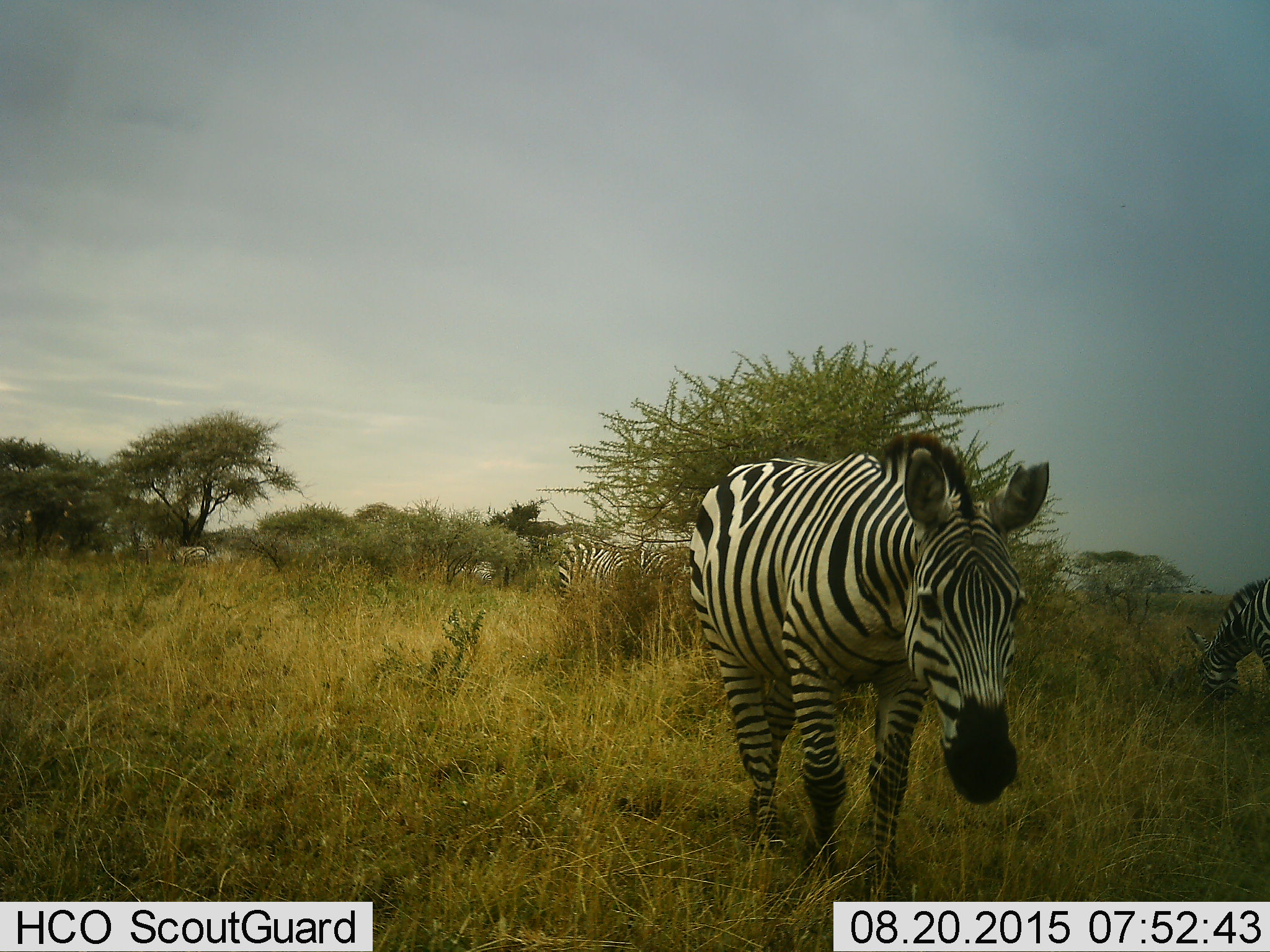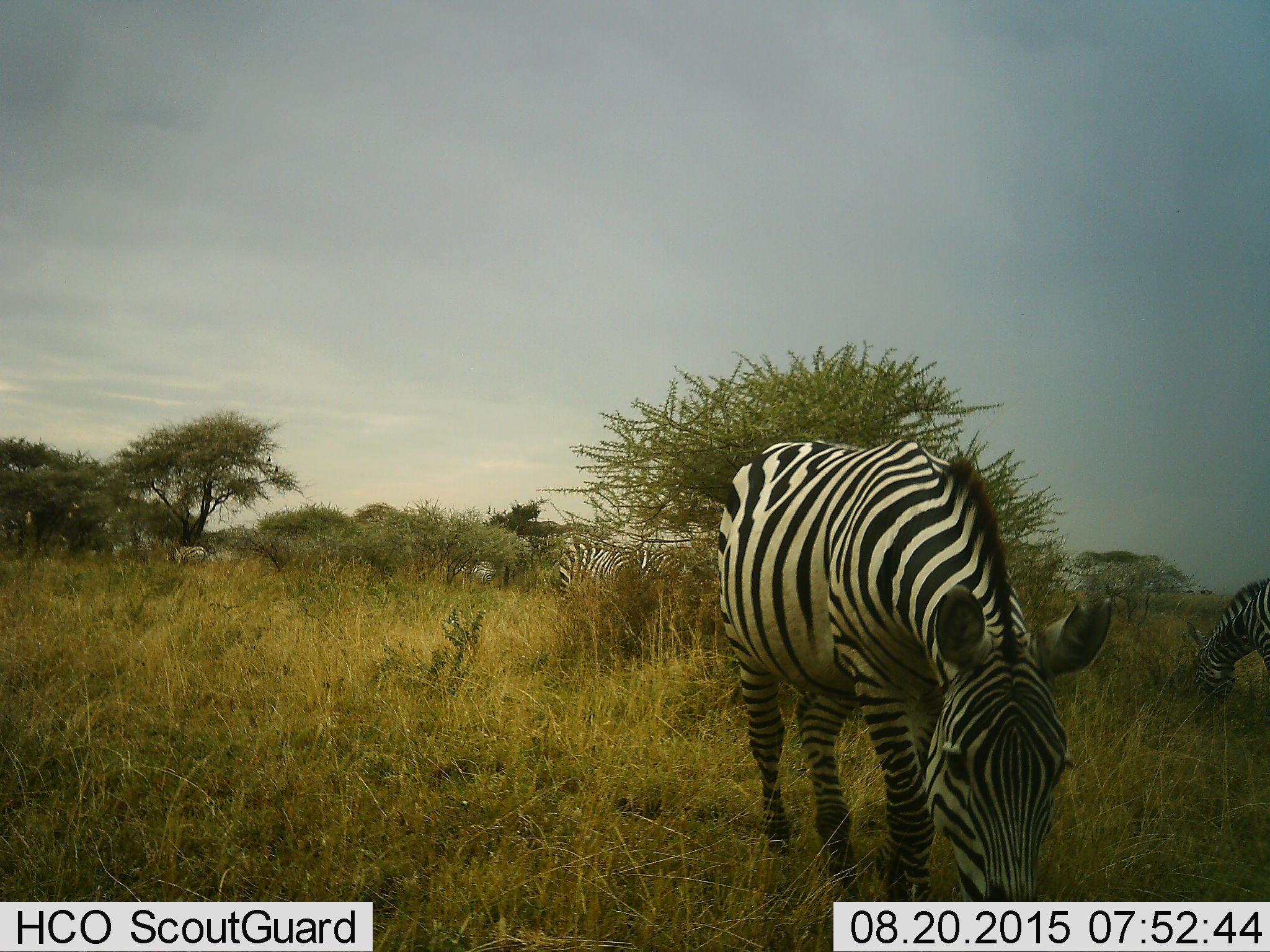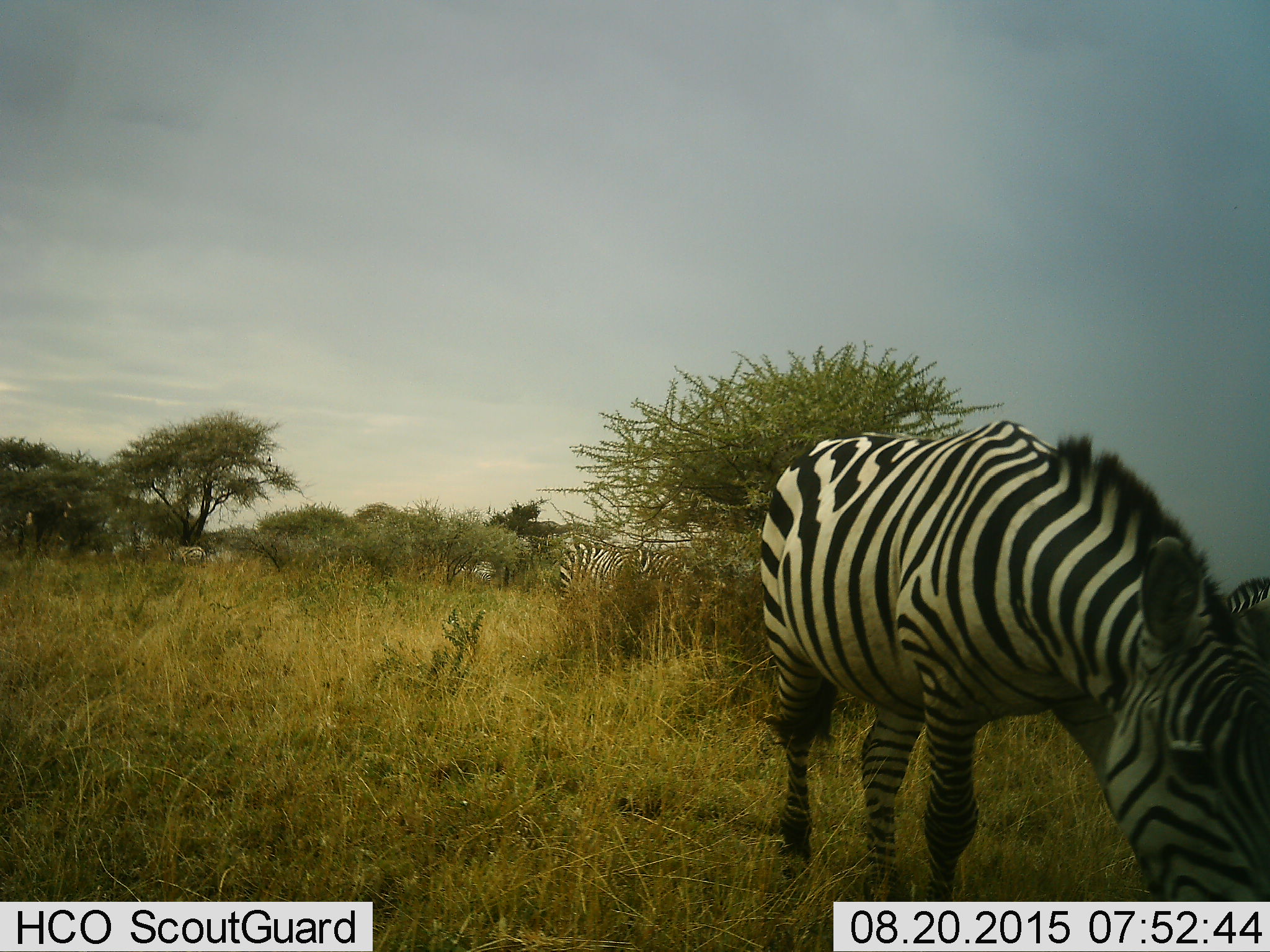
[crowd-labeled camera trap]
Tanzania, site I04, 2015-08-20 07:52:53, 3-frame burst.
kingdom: Animalia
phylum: Chordata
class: Mammalia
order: Perissodactyla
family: Equidae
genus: Equus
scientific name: Equus quagga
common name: plains zebra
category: zebra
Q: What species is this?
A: Zebra (plains zebra) (Equus quagga).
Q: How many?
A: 4.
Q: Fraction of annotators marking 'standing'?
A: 50%.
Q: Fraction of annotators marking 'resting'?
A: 0%.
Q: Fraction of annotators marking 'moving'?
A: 50%.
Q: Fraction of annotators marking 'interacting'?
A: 10%.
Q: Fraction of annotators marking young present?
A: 0%.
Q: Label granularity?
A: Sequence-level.